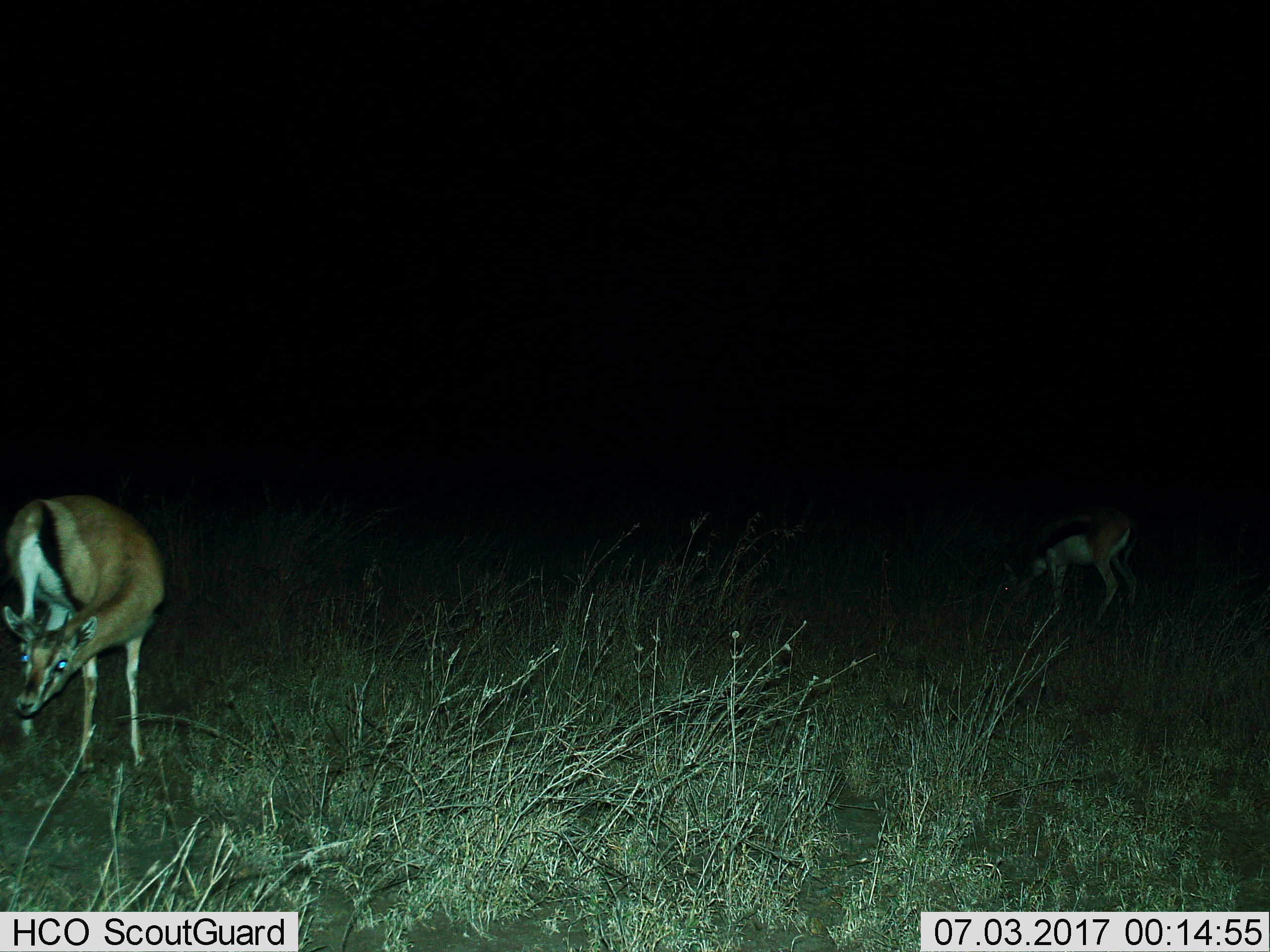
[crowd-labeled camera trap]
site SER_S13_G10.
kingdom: Animalia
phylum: Chordata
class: Mammalia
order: Artiodactyla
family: Bovidae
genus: Eudorcas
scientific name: Eudorcas thomsonii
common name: thomson's gazelle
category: gazellethomsons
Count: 2.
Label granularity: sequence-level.